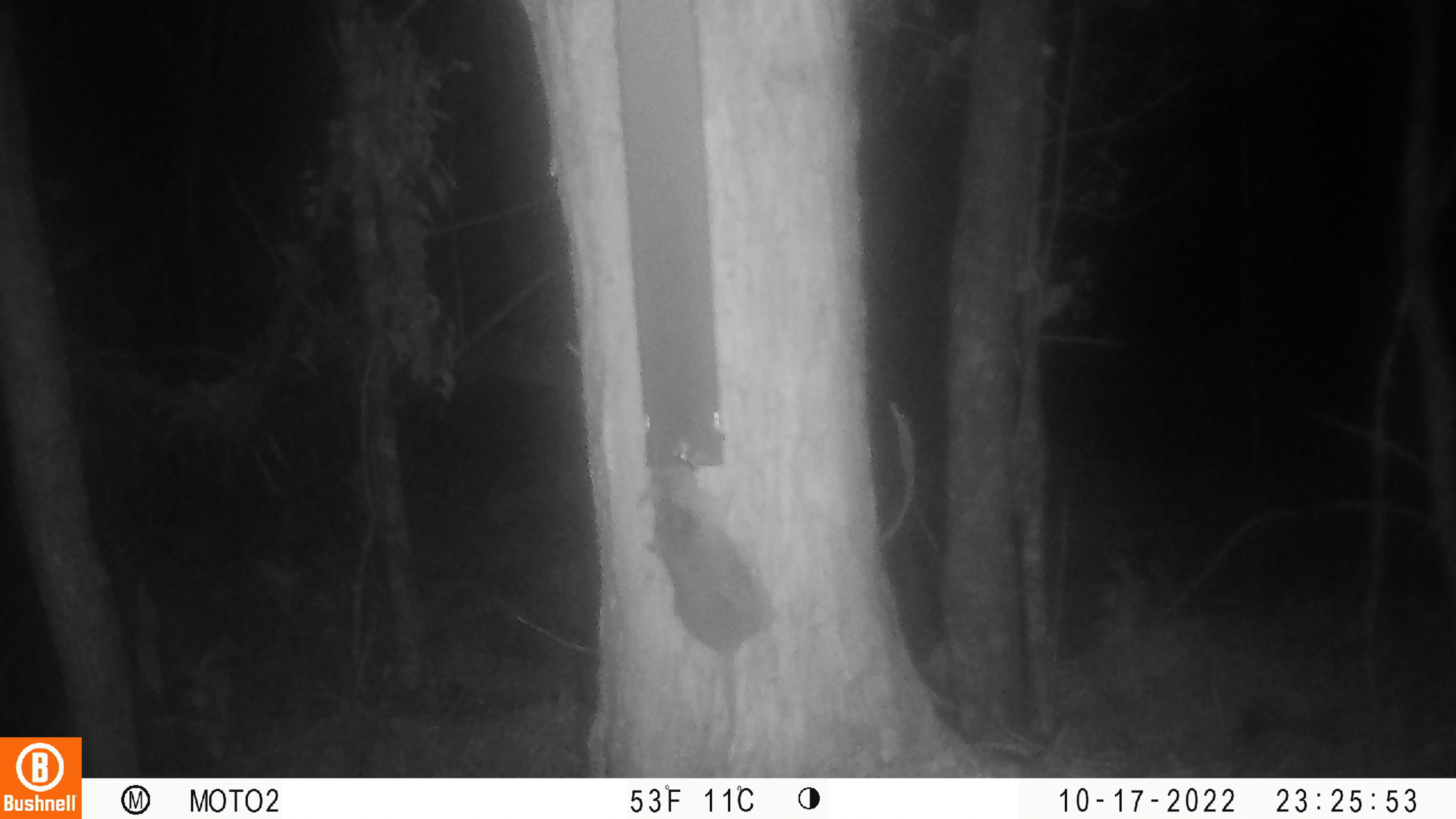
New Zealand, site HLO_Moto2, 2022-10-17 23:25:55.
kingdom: Animalia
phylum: Chordata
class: Mammalia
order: Rodentia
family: Muridae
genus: Rattus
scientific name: Rattus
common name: rat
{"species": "rat (Rattus)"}